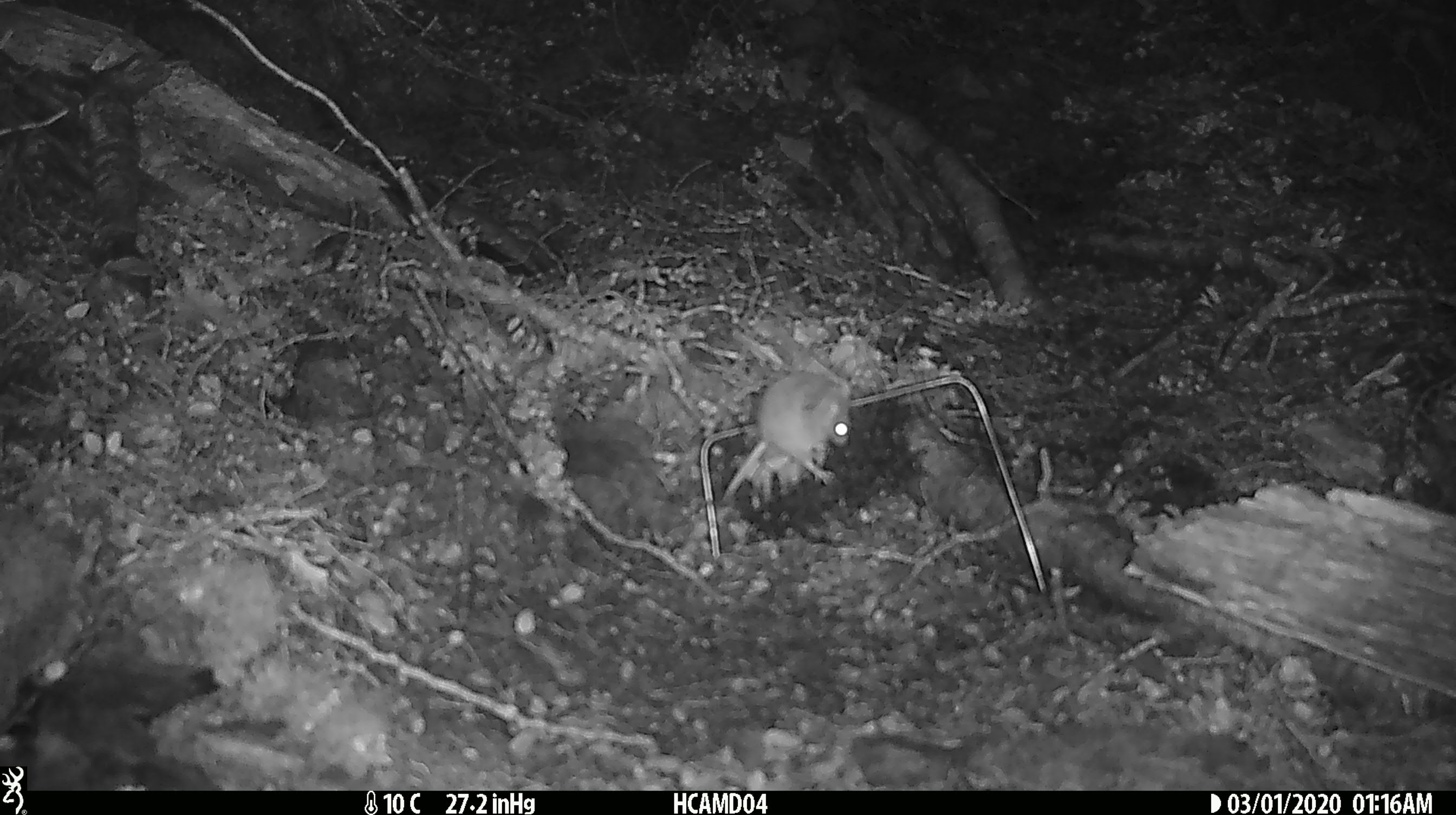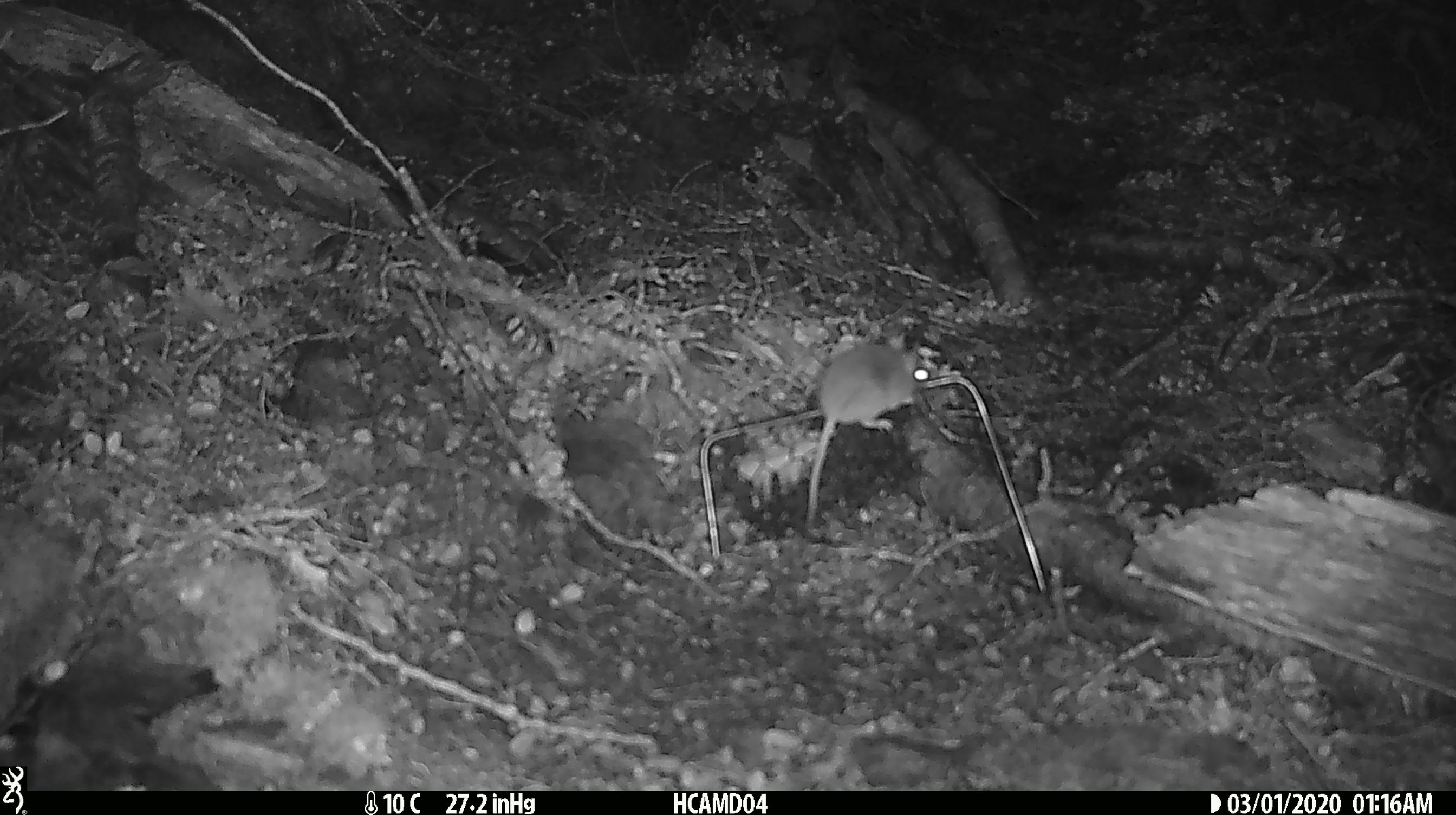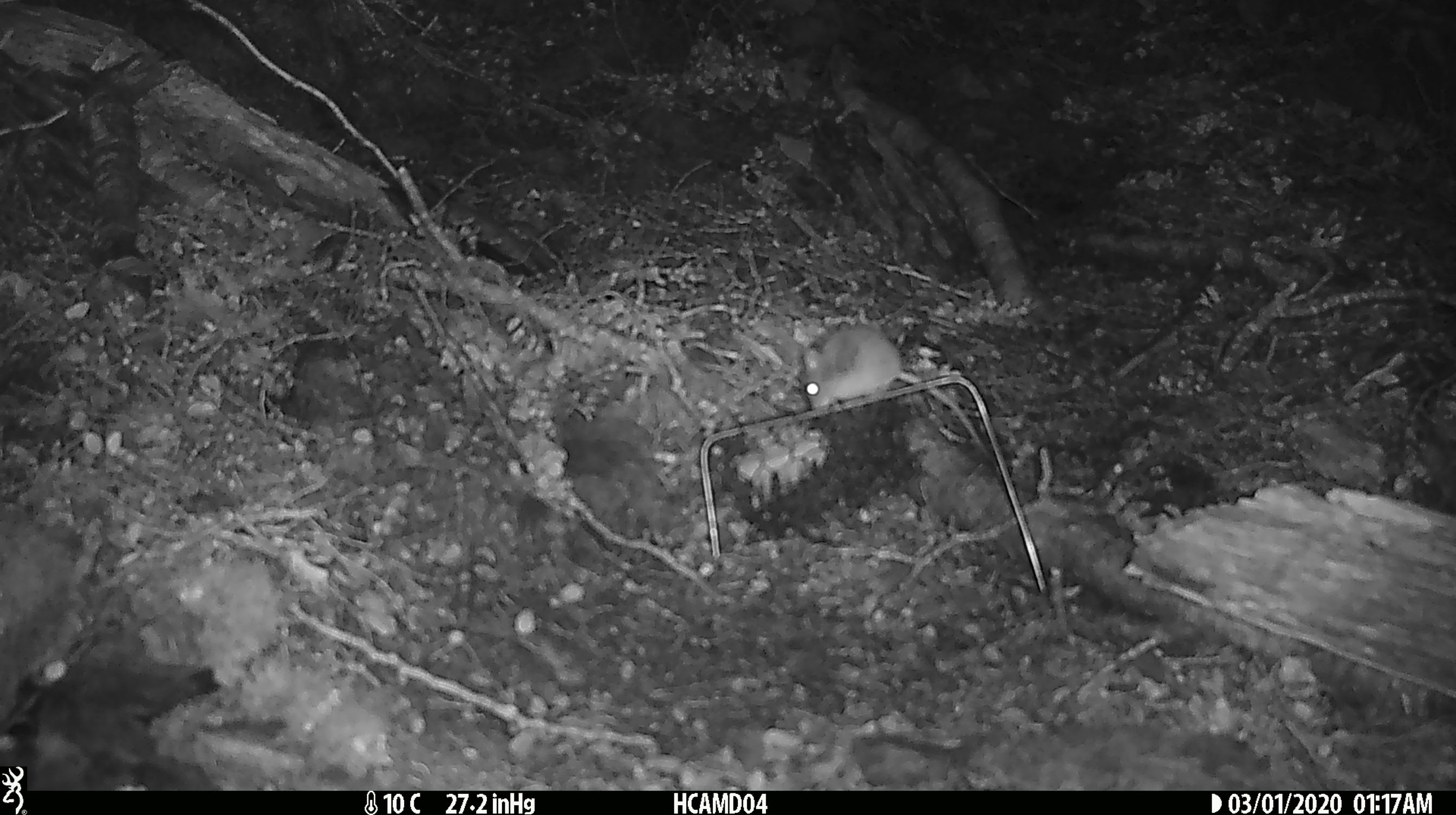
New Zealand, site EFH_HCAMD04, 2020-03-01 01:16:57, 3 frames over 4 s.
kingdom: Animalia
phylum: Chordata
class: Mammalia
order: Rodentia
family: Muridae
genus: Mus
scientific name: Mus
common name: mouse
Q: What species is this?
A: Mouse (Mus).